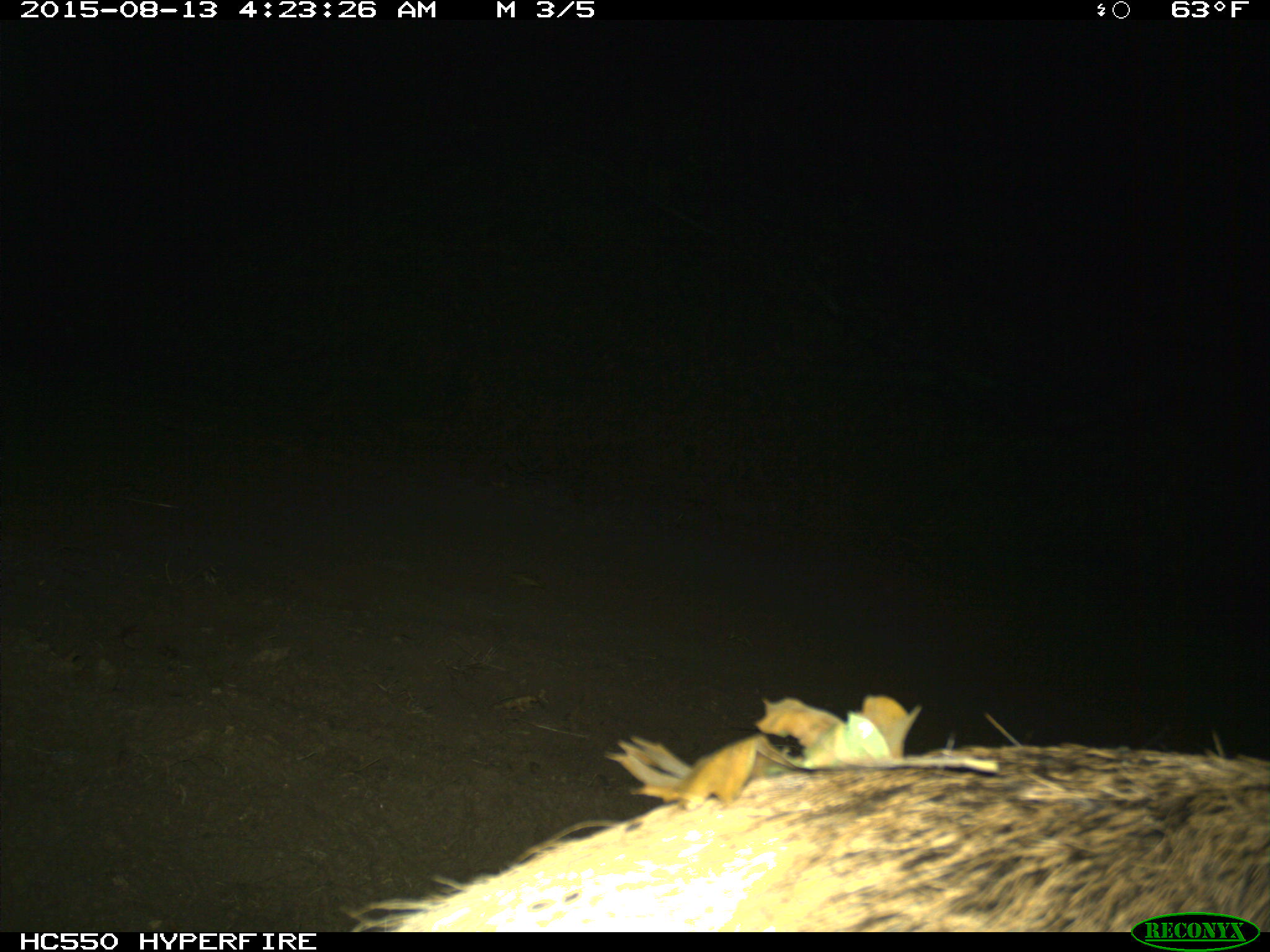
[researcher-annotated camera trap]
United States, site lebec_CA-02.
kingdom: Animalia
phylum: Chordata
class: Mammalia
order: Artiodactyla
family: Cervidae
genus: Cervus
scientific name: Cervus canadensis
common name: elk